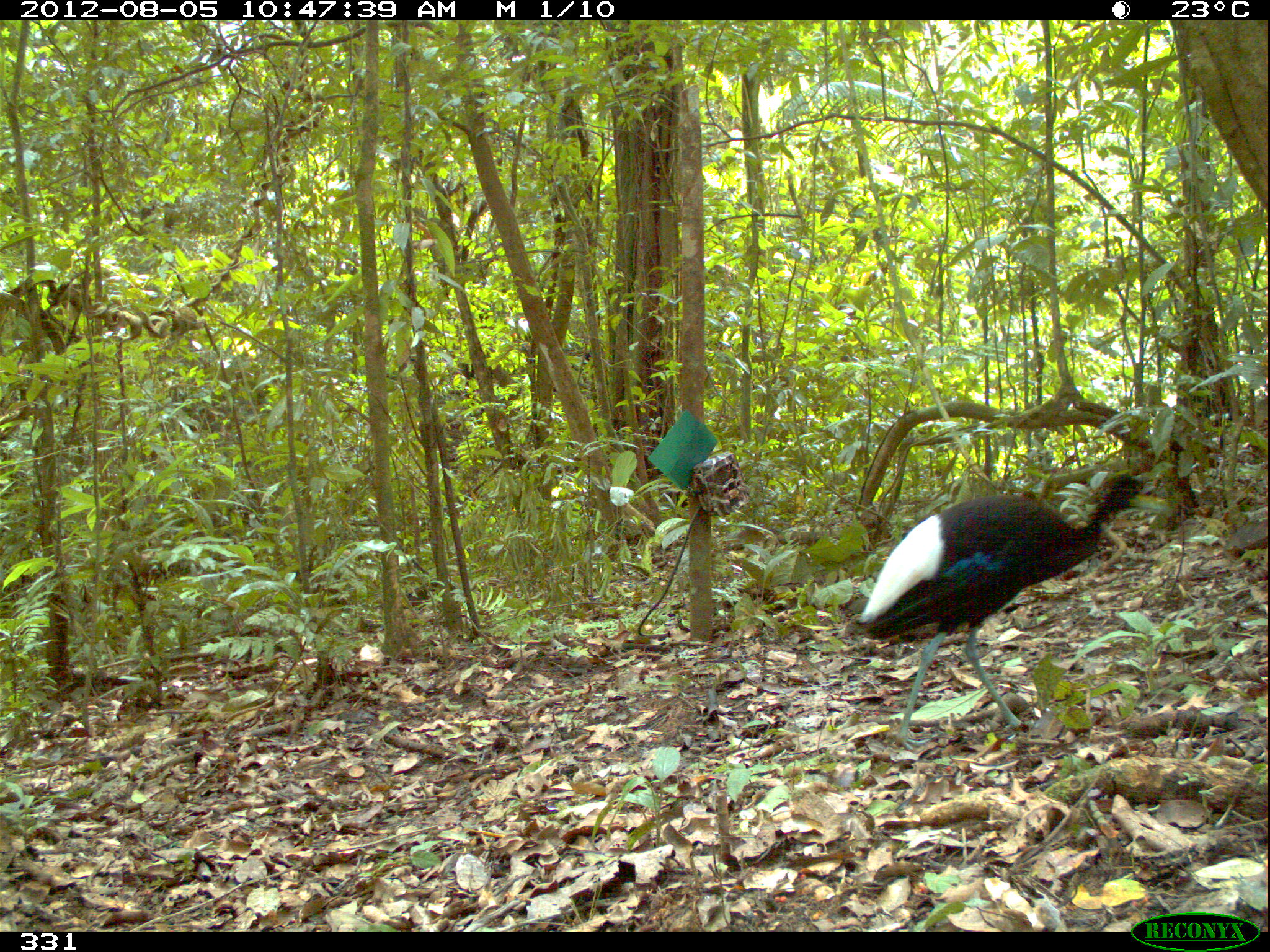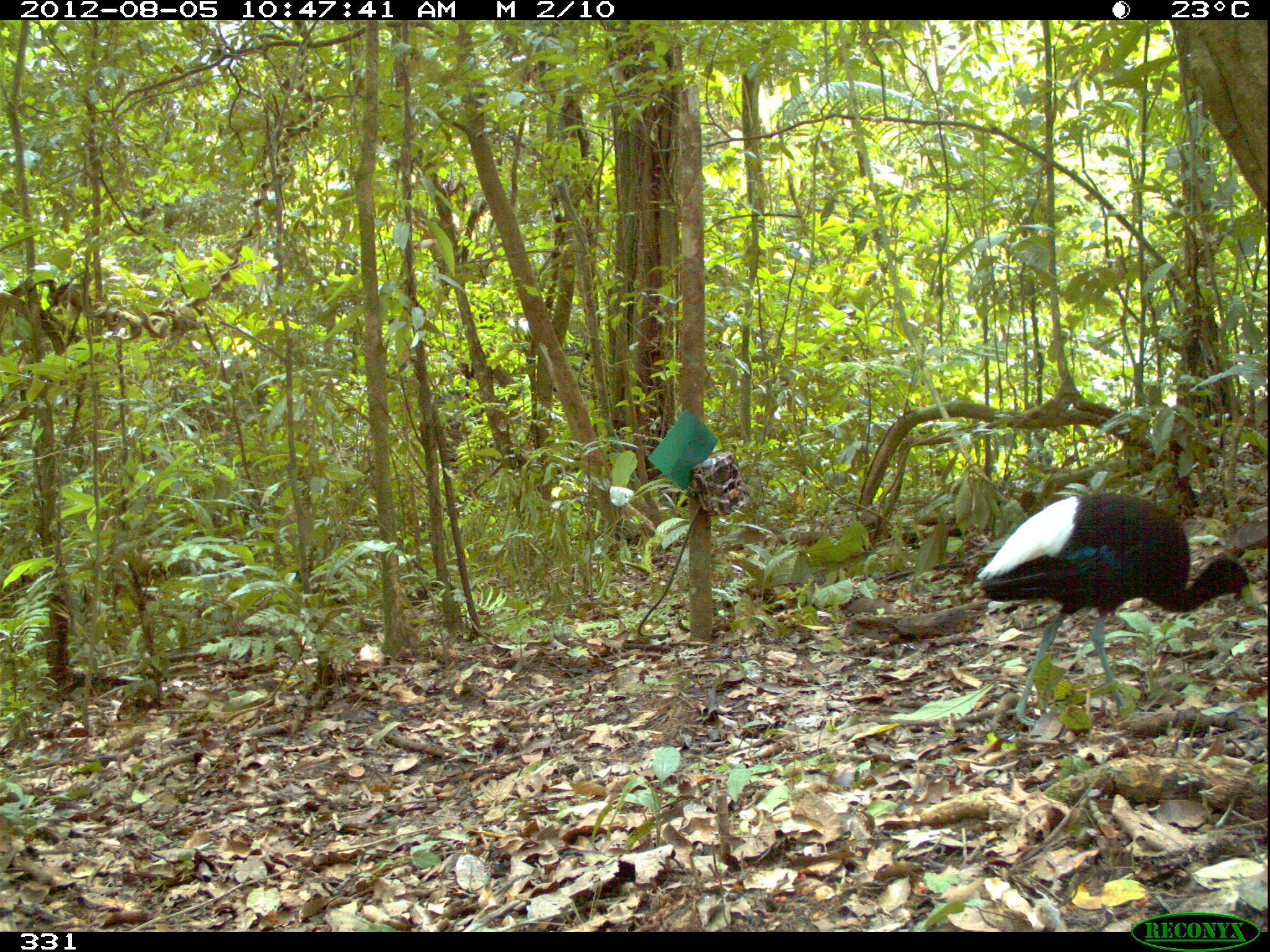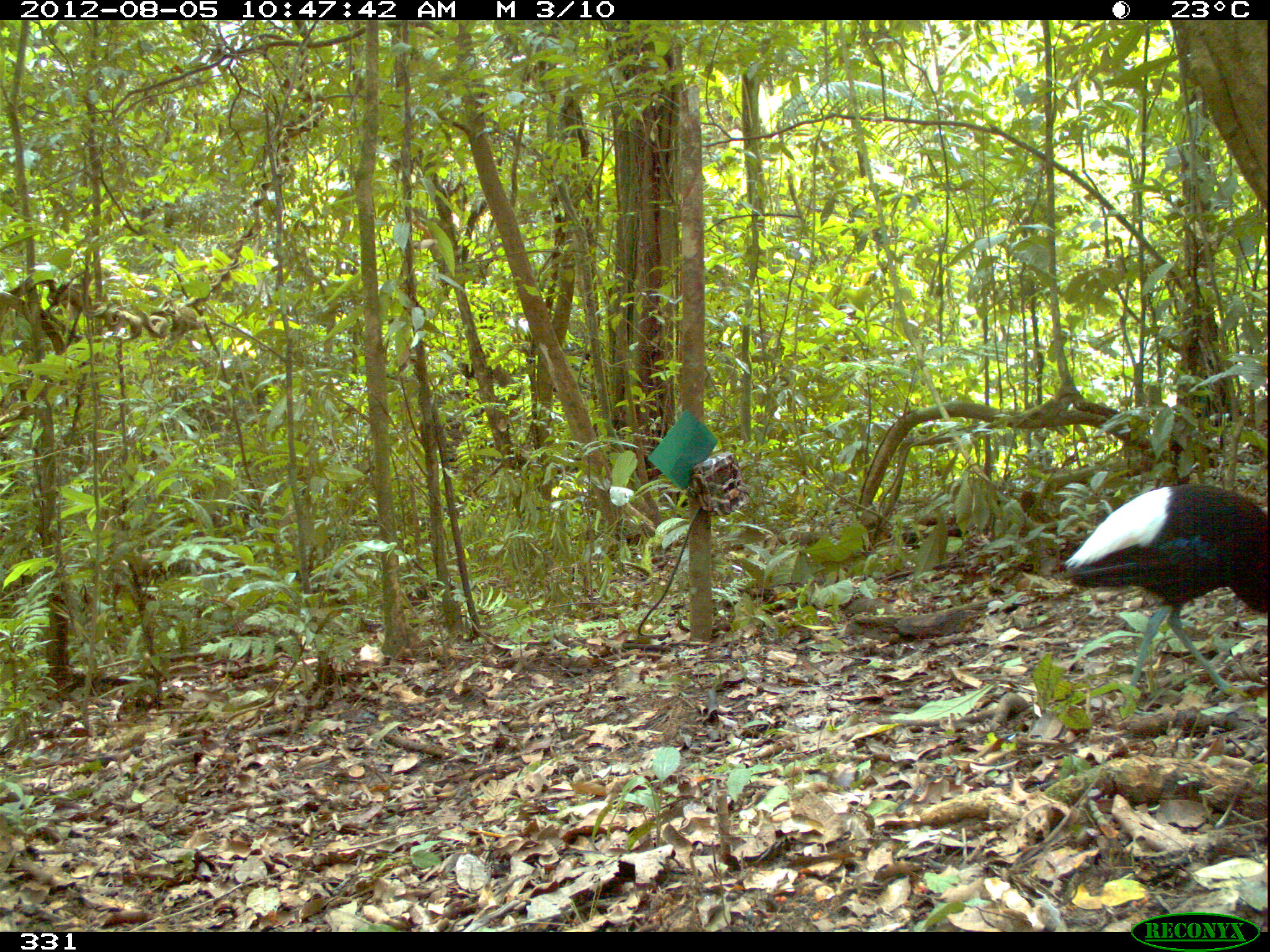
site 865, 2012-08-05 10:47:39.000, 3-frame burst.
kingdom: Animalia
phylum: Chordata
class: Aves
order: Gruiformes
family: Psophiidae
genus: Psophia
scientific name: Psophia leucoptera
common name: pale-winged trumpeter